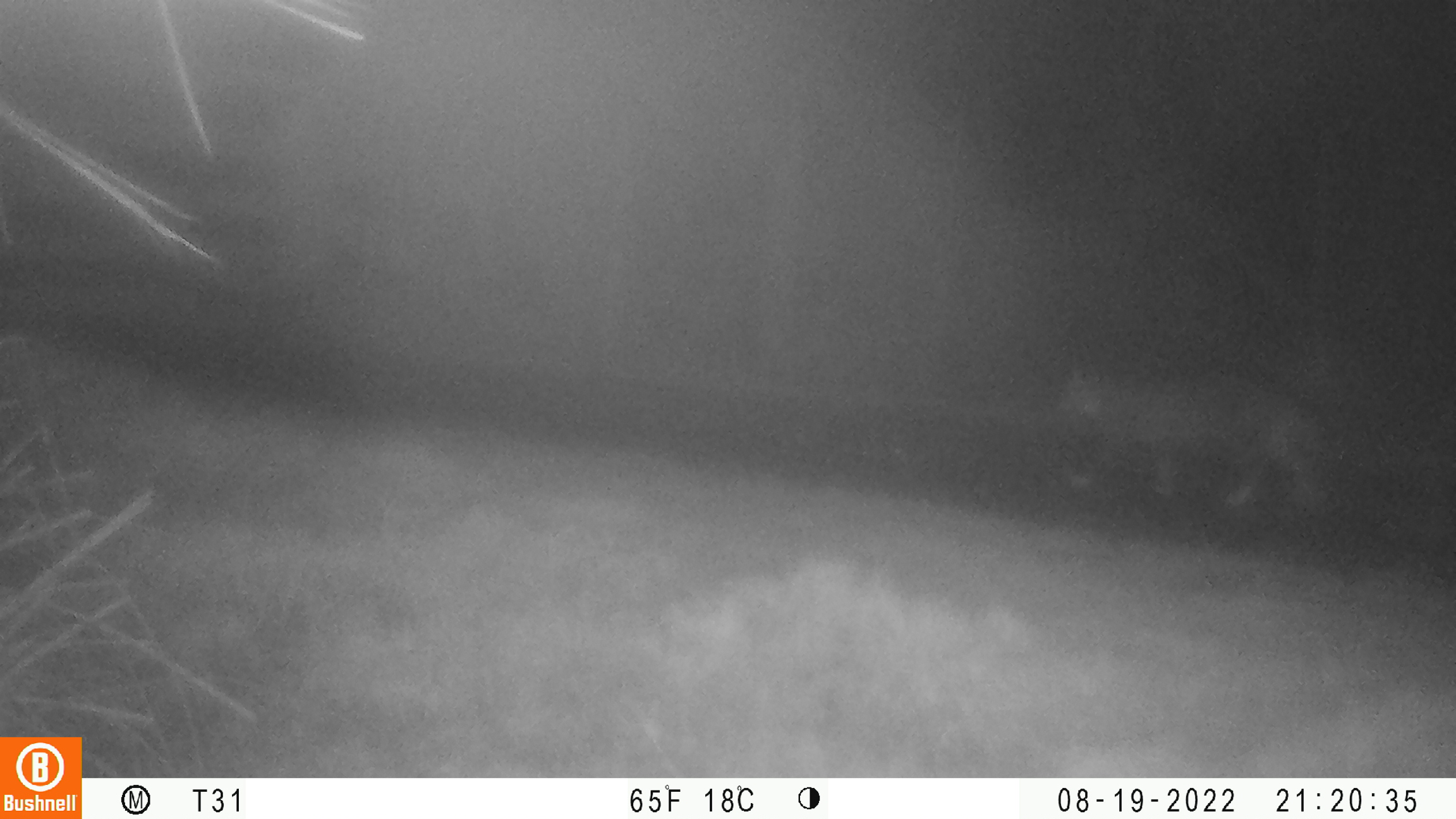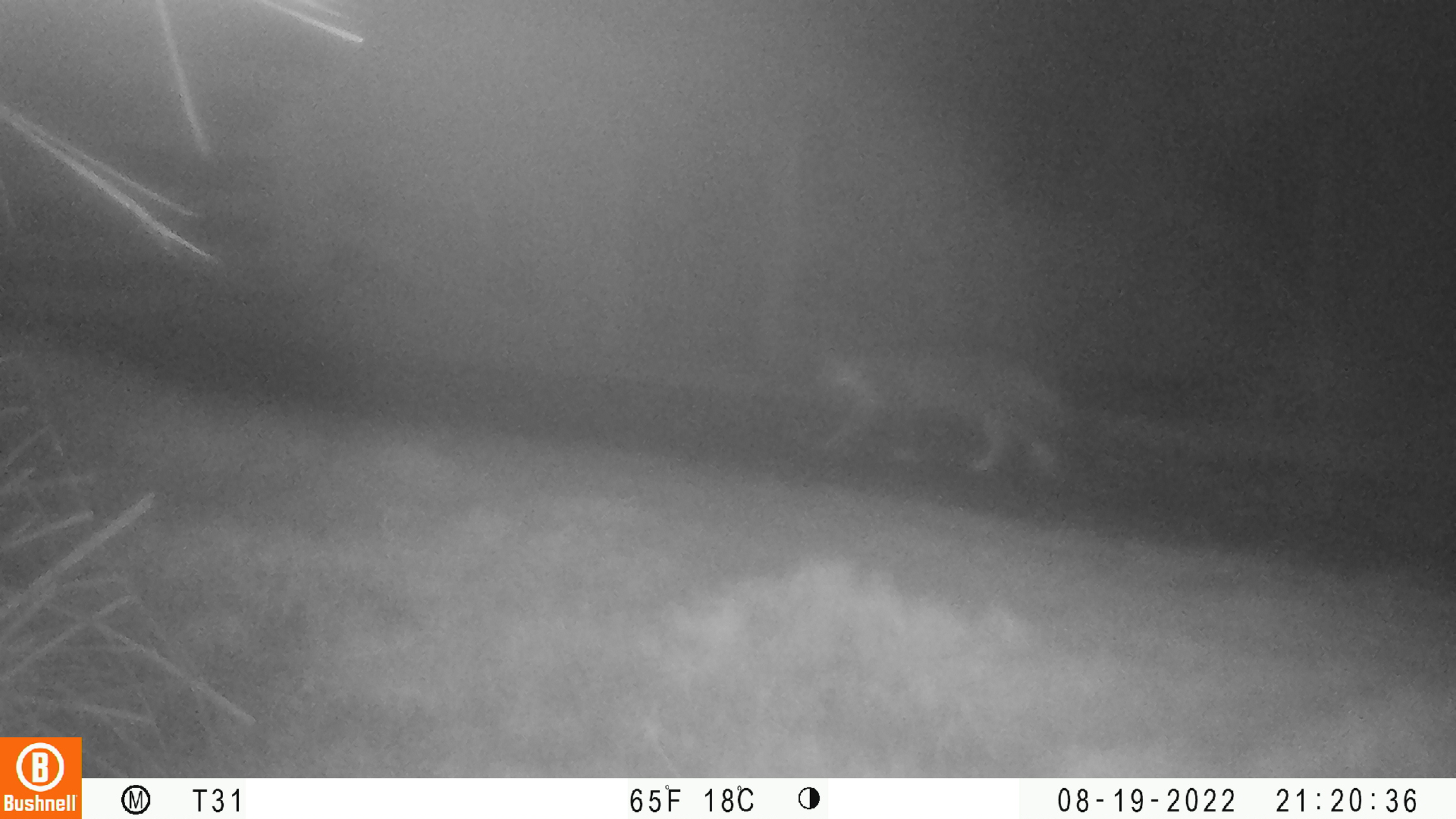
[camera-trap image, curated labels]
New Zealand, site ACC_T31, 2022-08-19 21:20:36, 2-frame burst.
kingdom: Animalia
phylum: Chordata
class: Mammalia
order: Carnivora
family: Felidae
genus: Felis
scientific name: Felis catus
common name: domestic cat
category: cat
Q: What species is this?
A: Cat (domestic cat) (Felis catus).